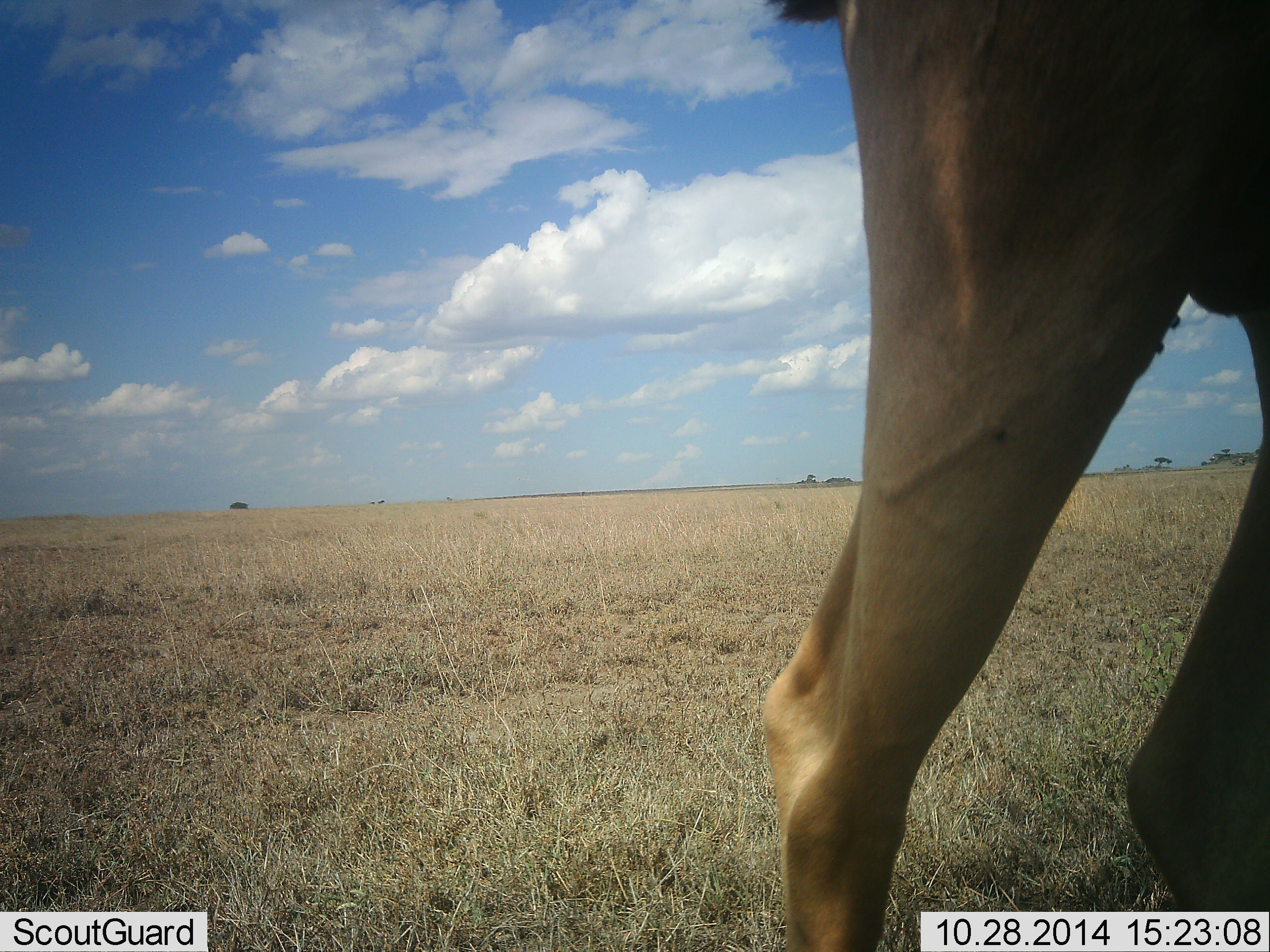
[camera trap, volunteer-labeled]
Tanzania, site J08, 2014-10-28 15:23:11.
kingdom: Animalia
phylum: Chordata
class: Mammalia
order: Artiodactyla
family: Bovidae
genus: Alcelaphus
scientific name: Alcelaphus buselaphus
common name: hartebeest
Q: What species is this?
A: Hartebeest (Alcelaphus buselaphus).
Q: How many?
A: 1.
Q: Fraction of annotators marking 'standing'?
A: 100%.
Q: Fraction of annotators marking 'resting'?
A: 0%.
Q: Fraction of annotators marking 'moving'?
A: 0%.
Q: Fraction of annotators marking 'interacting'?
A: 0%.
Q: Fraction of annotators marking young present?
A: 0%.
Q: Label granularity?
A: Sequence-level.